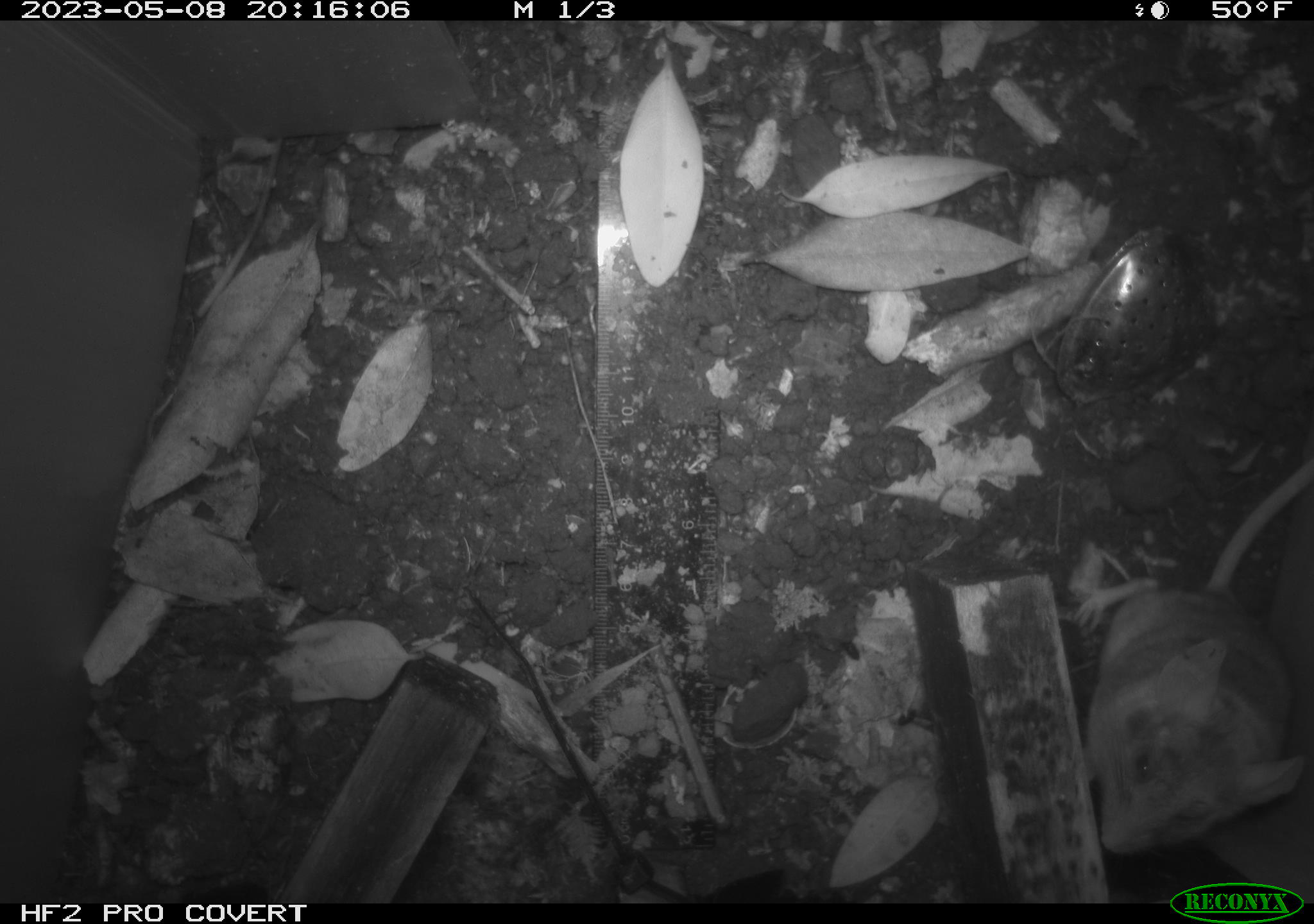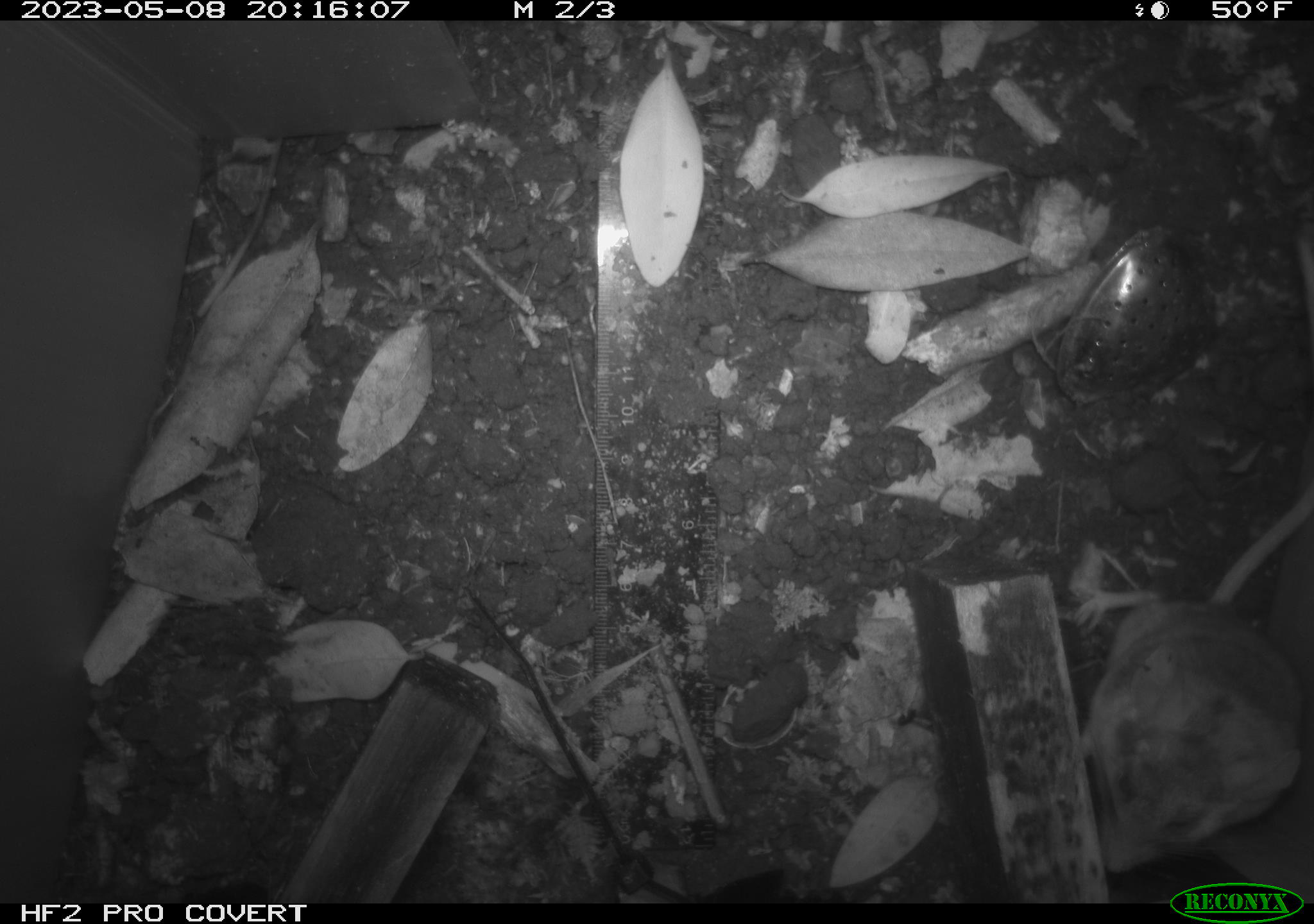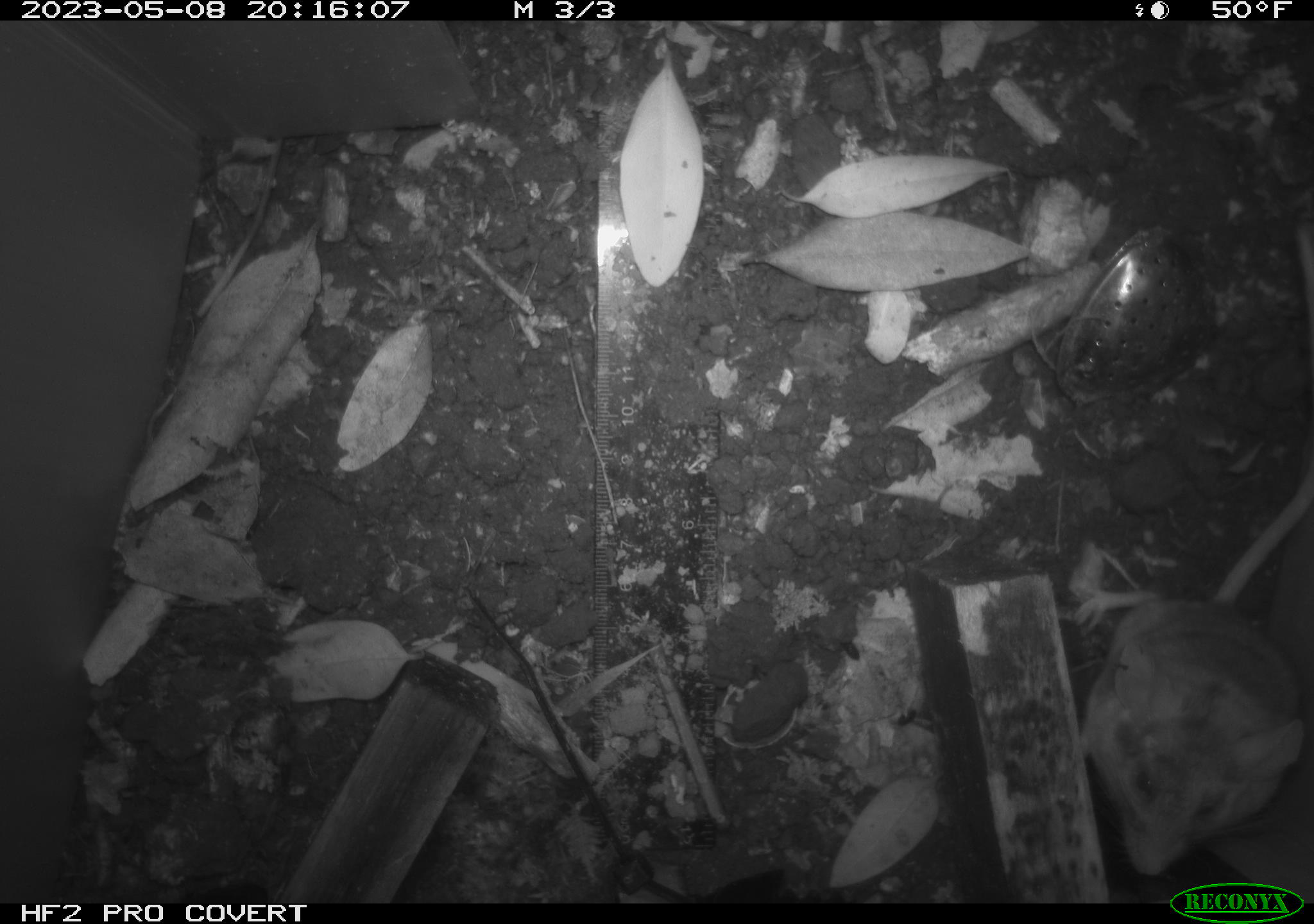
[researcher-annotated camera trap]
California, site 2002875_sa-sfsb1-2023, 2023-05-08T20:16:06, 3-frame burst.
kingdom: Animalia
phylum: Chordata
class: Mammalia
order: Rodentia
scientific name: Rodentia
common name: mouse species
Mouse species (Rodentia).